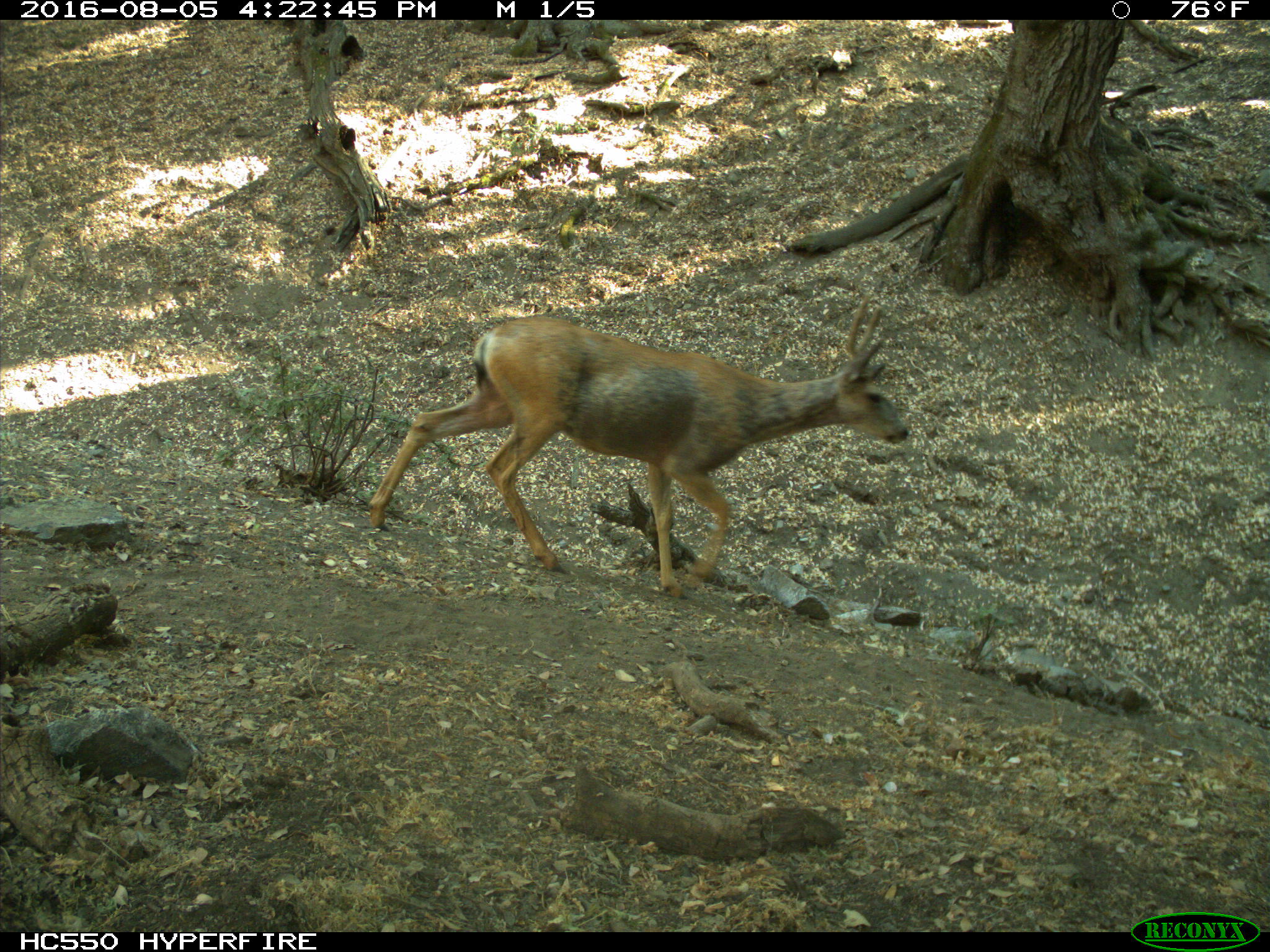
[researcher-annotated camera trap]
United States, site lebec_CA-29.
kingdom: Animalia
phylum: Chordata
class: Mammalia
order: Artiodactyla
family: Cervidae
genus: Odocoileus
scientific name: Odocoileus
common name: deer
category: unidentified deer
Unidentified deer (deer) (Odocoileus).